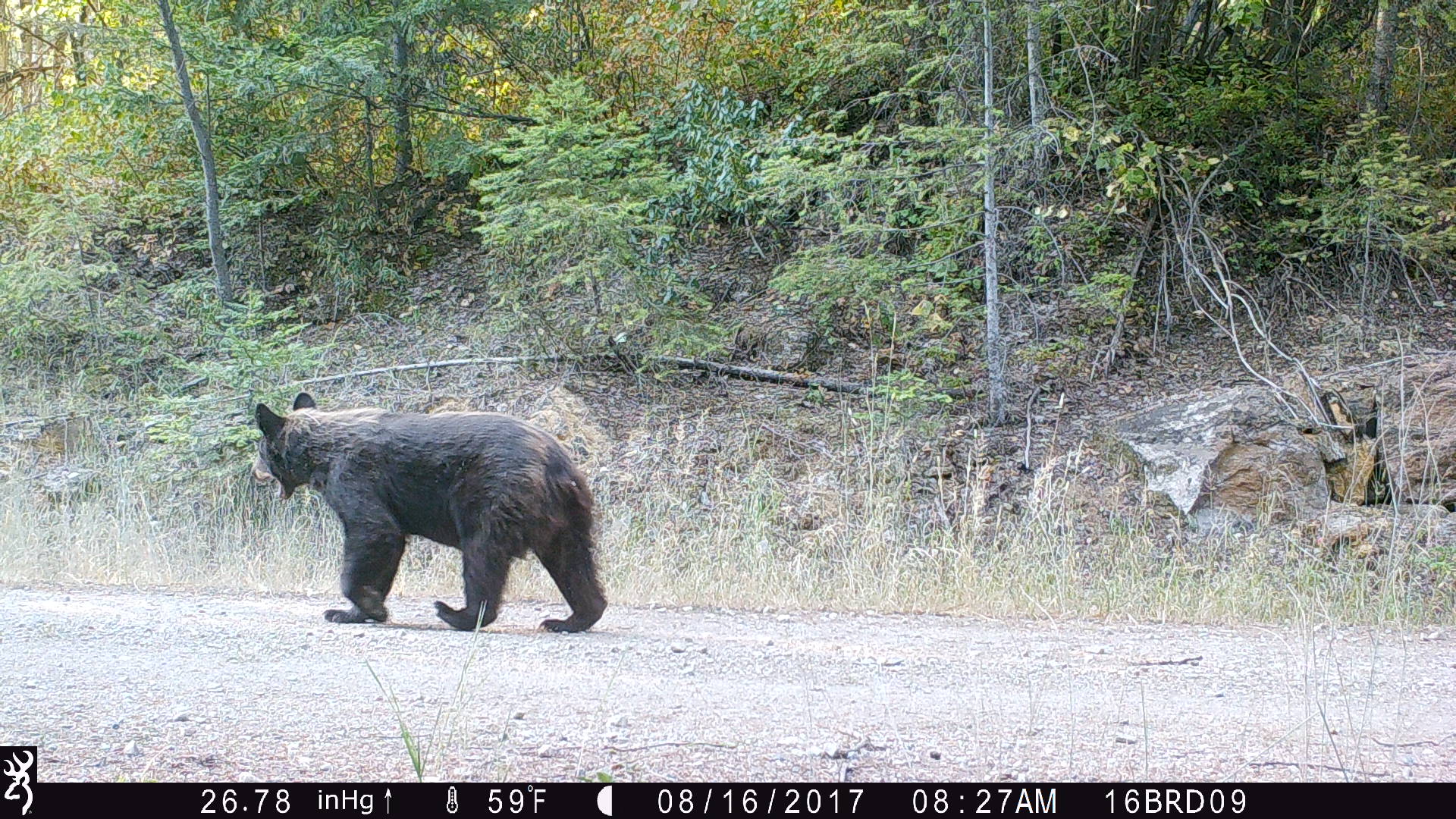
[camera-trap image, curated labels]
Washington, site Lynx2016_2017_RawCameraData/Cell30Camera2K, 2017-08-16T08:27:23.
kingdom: Animalia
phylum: Chordata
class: Mammalia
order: Carnivora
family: Ursidae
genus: Ursus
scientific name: Ursus americanus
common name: american black bear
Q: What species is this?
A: Ursus americanus (american black bear).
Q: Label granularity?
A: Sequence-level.